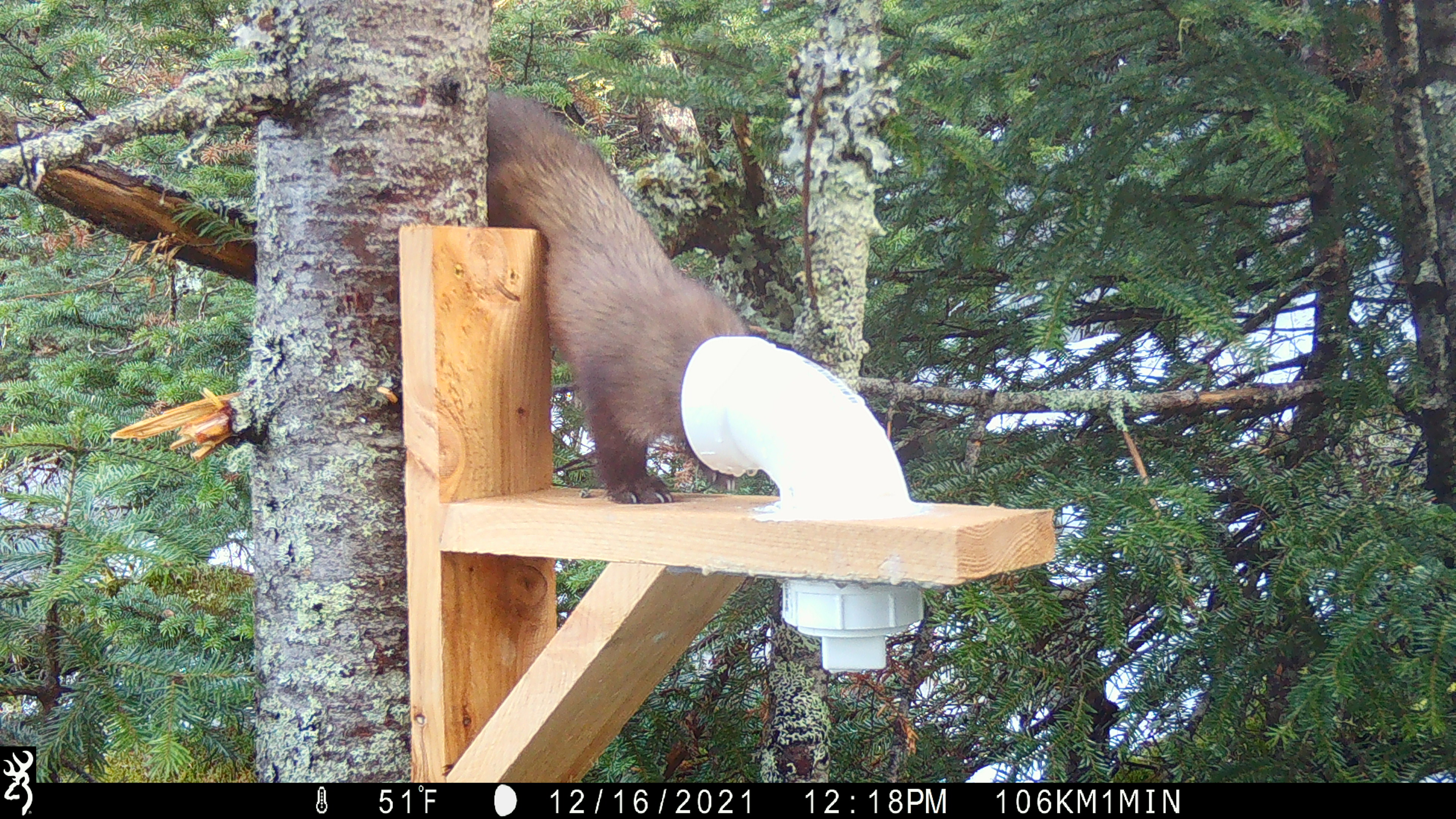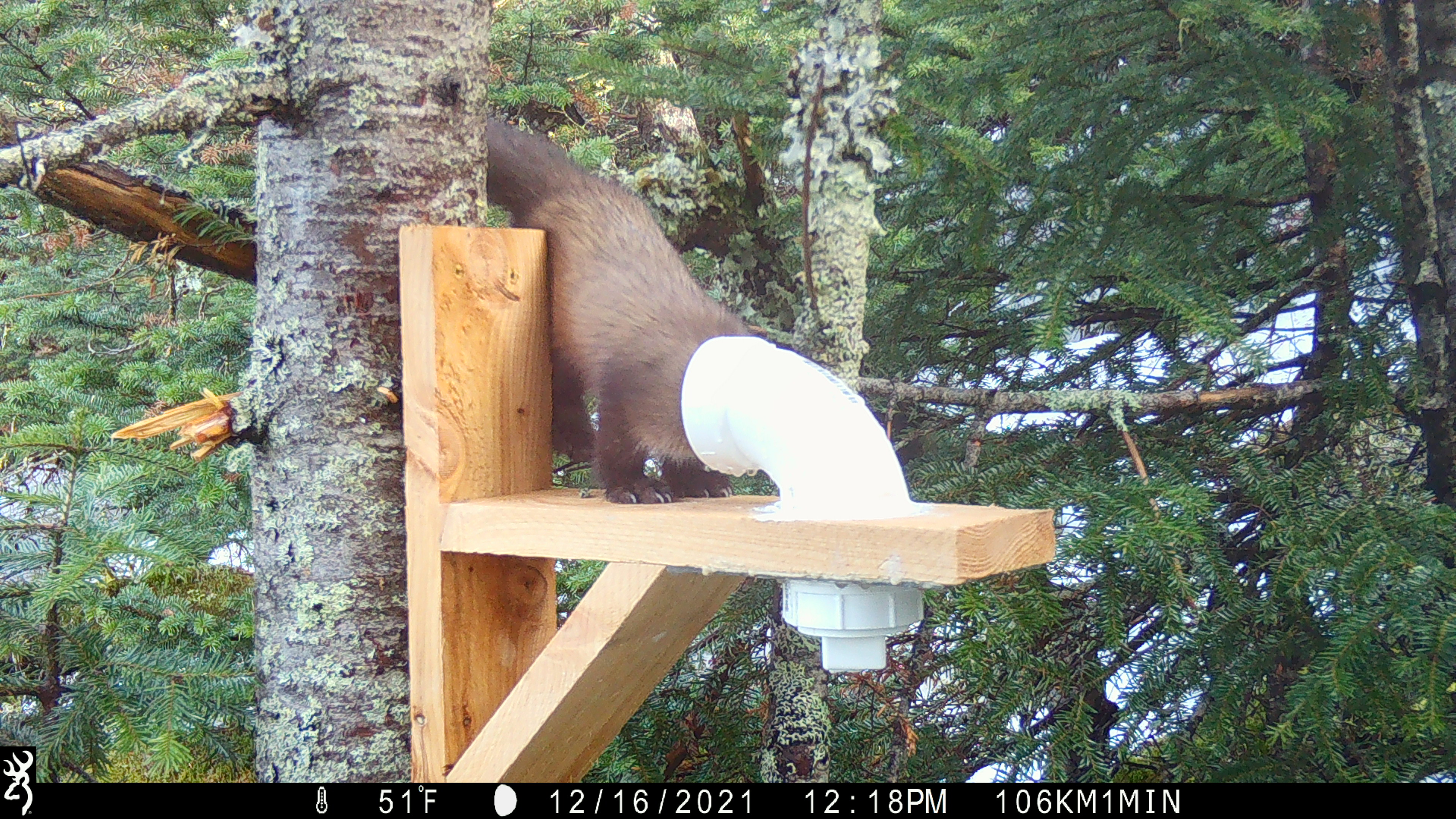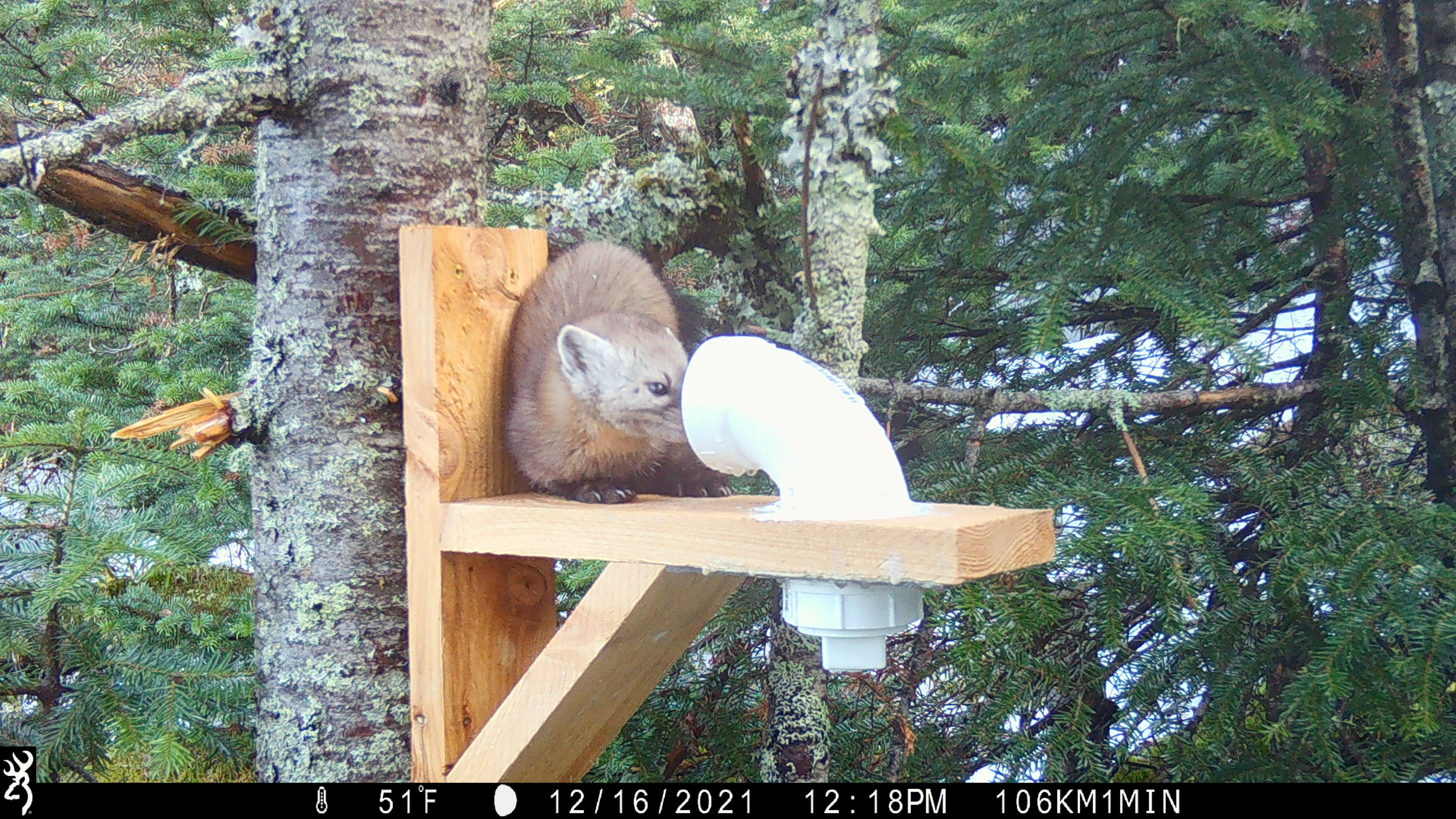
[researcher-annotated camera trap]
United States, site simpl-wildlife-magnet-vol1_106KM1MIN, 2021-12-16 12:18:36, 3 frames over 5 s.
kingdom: Animalia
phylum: Chordata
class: Mammalia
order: Carnivora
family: Mustelidae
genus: Martes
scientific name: Martes americana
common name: american marten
American marten (Martes americana).